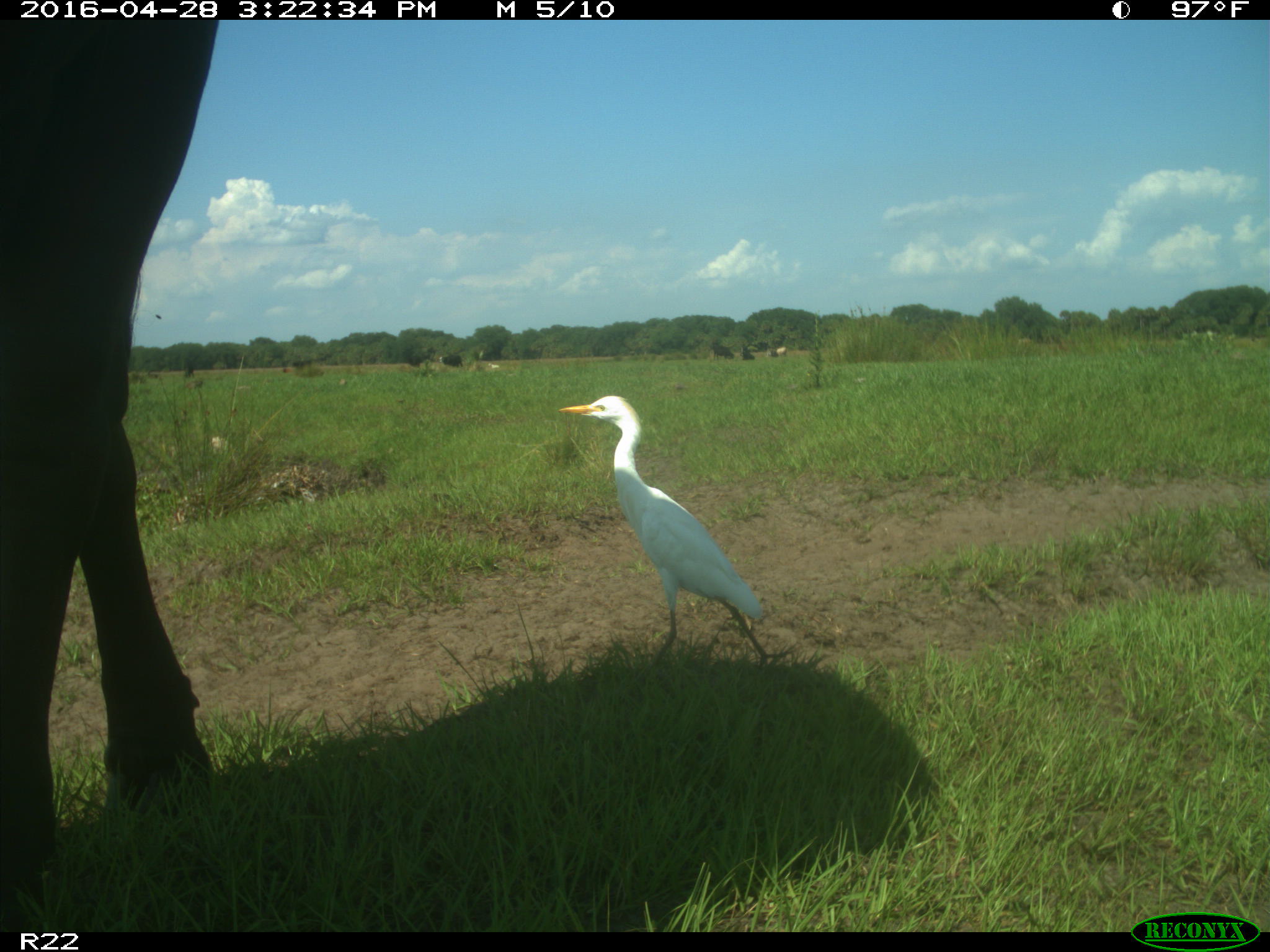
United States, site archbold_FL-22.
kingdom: Animalia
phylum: Chordata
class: Mammalia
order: Artiodactyla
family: Bovidae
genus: Bos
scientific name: Bos taurus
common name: domestic cow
Bos taurus (domestic cow).